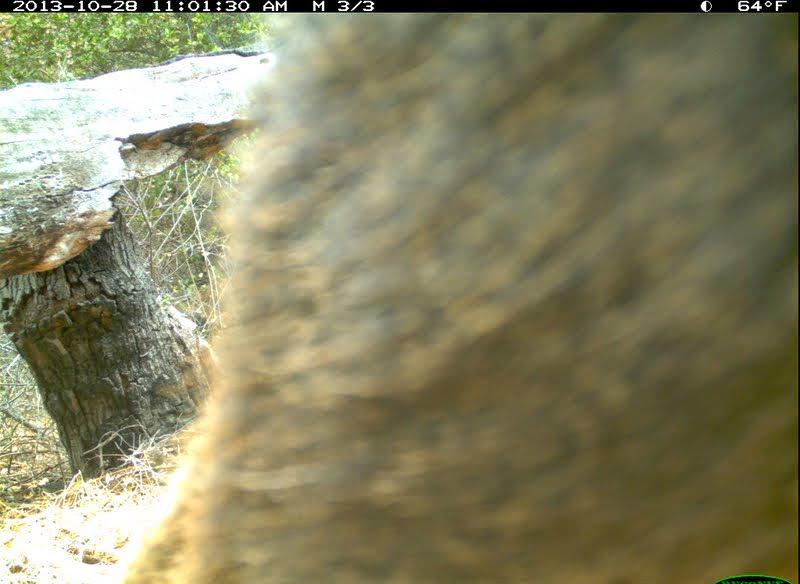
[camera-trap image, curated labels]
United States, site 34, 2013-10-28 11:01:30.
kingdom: Animalia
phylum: Chordata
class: Mammalia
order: Artiodactyla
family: Cervidae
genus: Odocoileus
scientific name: Odocoileus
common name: deer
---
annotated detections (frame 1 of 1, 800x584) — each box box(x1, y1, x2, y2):
deer: box(125, 13, 799, 584)